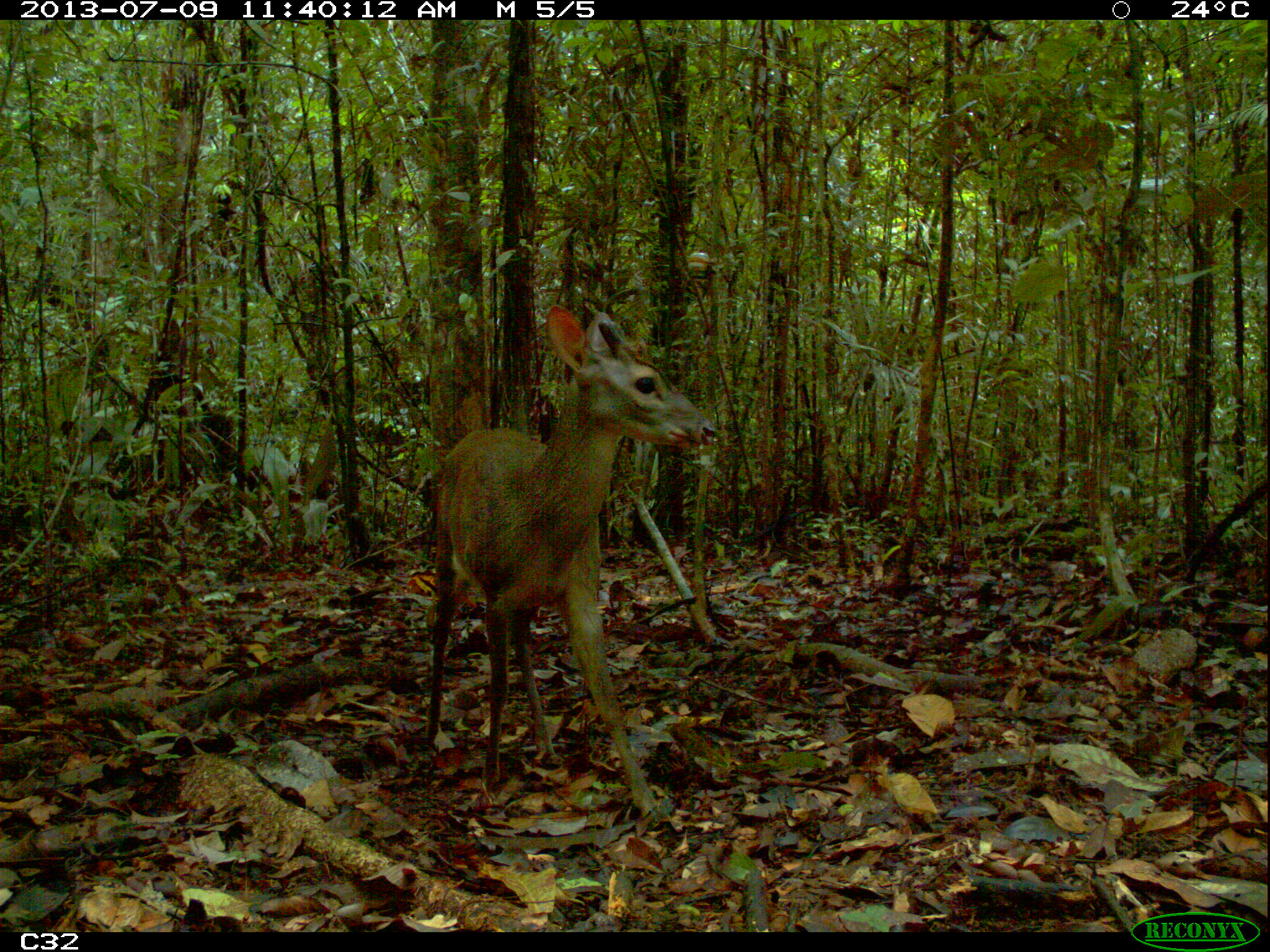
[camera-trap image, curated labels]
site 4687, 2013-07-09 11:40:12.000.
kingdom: Animalia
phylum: Chordata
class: Mammalia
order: Artiodactyla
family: Cervidae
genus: Mazama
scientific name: Mazama gouazoubira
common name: gray brocket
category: mazama gouazaoubira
Mazama gouazaoubira (gray brocket) (Mazama gouazoubira), count 1, age adult, sex male.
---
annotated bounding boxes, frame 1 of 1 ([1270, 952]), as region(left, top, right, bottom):
mazama gouazaoubira: region(418, 305, 717, 812)